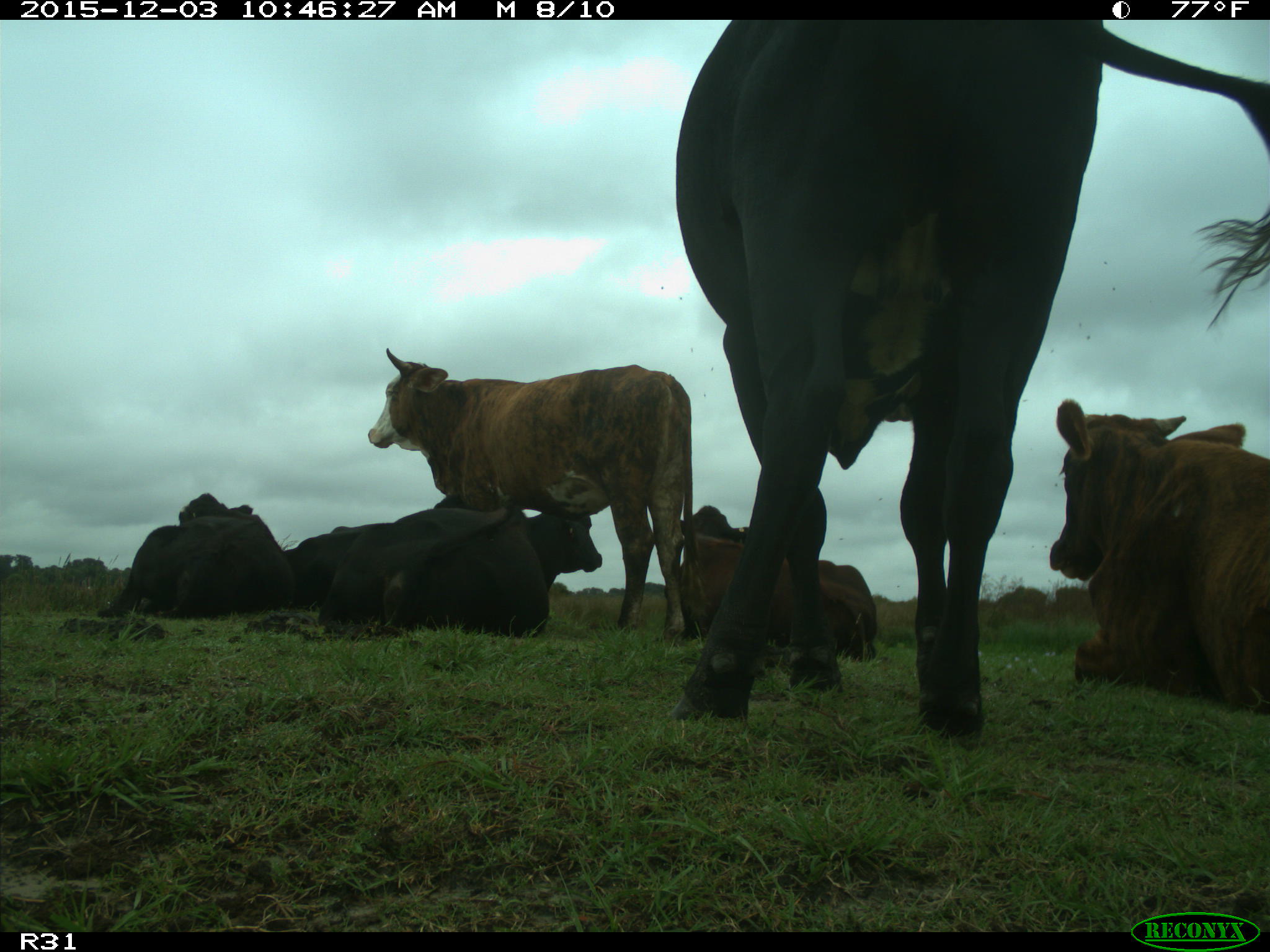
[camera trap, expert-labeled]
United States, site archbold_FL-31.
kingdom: Animalia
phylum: Chordata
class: Mammalia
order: Artiodactyla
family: Bovidae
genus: Bos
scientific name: Bos taurus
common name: domestic cow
Bos taurus (domestic cow).